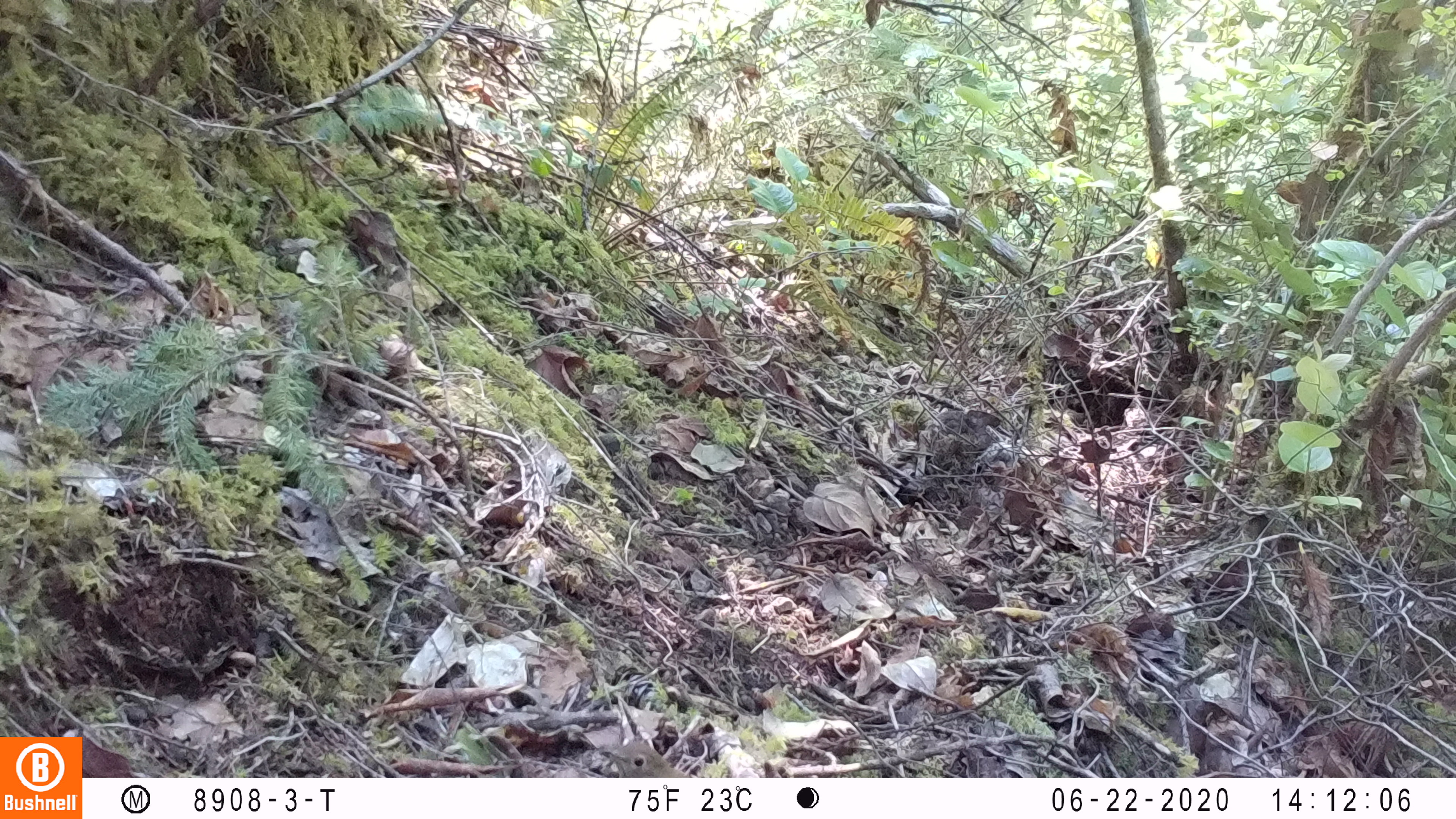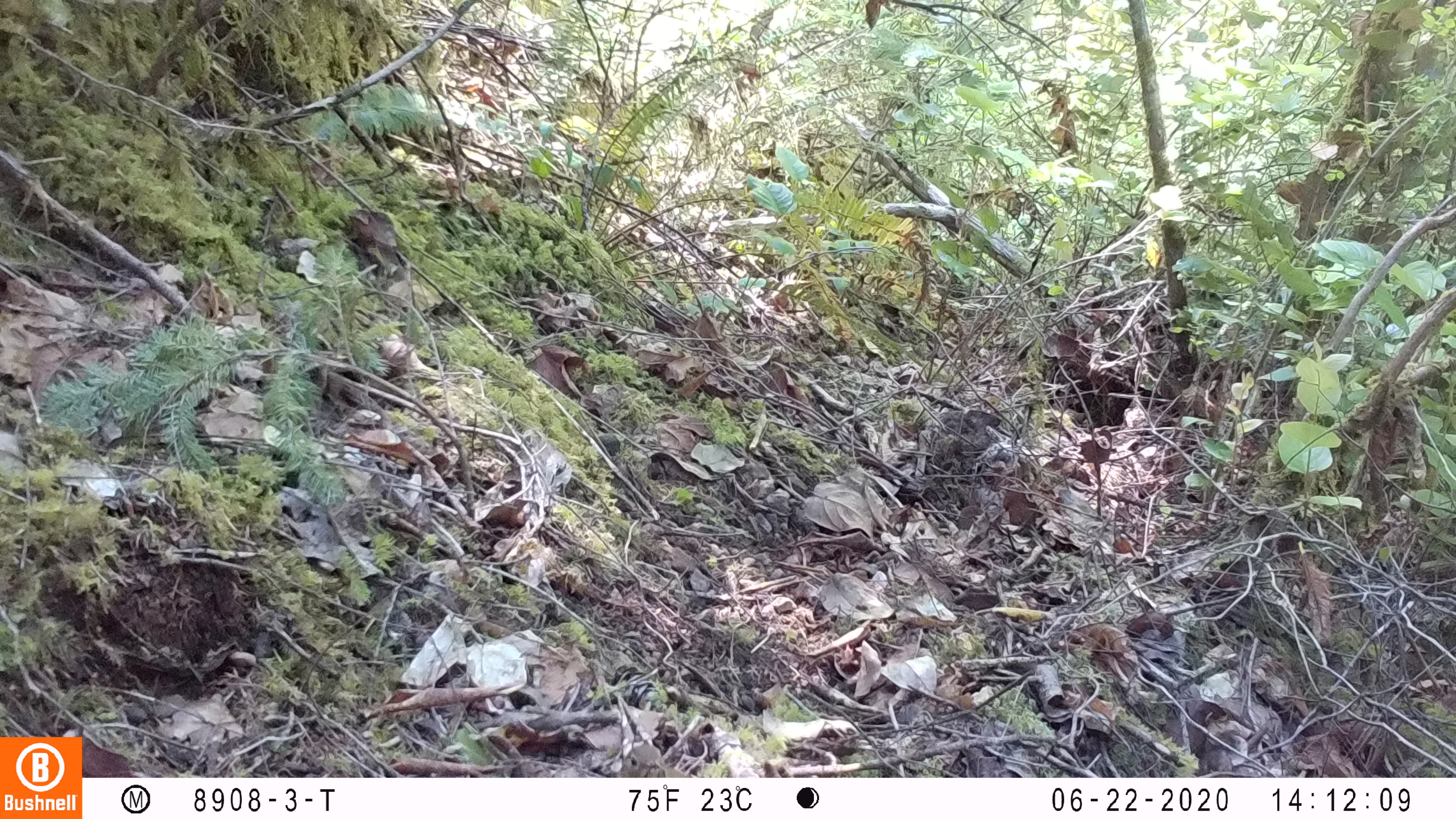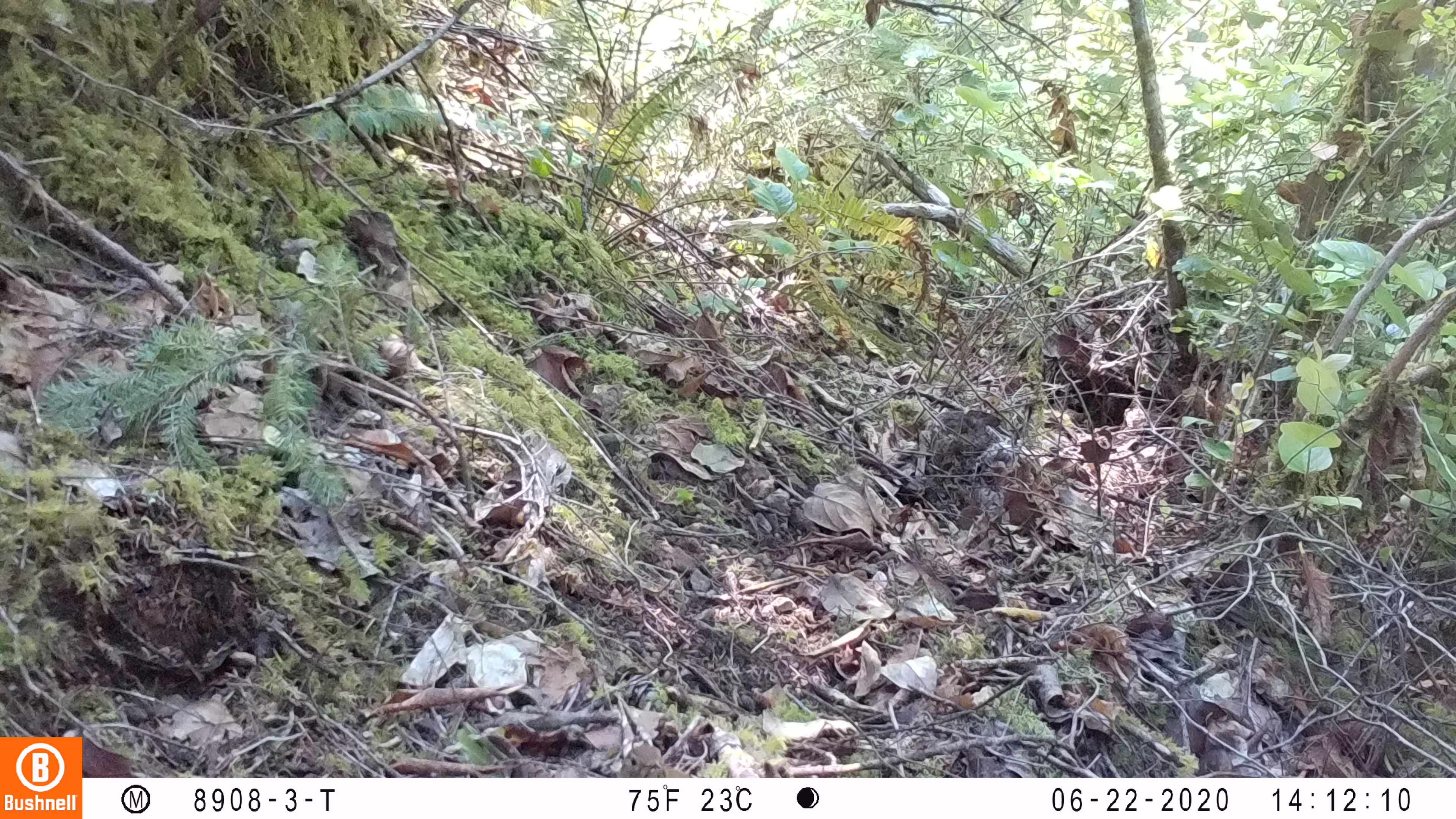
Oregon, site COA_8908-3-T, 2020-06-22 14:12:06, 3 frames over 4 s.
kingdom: Animalia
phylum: Chordata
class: Aves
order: Passeriformes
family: Turdidae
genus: Catharus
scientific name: Catharus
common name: brown thrushes and nightingale-thrushes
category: catharus species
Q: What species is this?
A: Catharus species (brown thrushes and nightingale-thrushes) (Catharus).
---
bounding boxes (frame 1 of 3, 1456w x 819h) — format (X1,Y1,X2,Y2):
catharus species: (595,737,688,775)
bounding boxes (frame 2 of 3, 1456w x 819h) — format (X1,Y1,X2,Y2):
catharus species: (606,740,691,776)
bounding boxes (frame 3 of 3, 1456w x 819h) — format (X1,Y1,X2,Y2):
catharus species: (612,741,690,776)